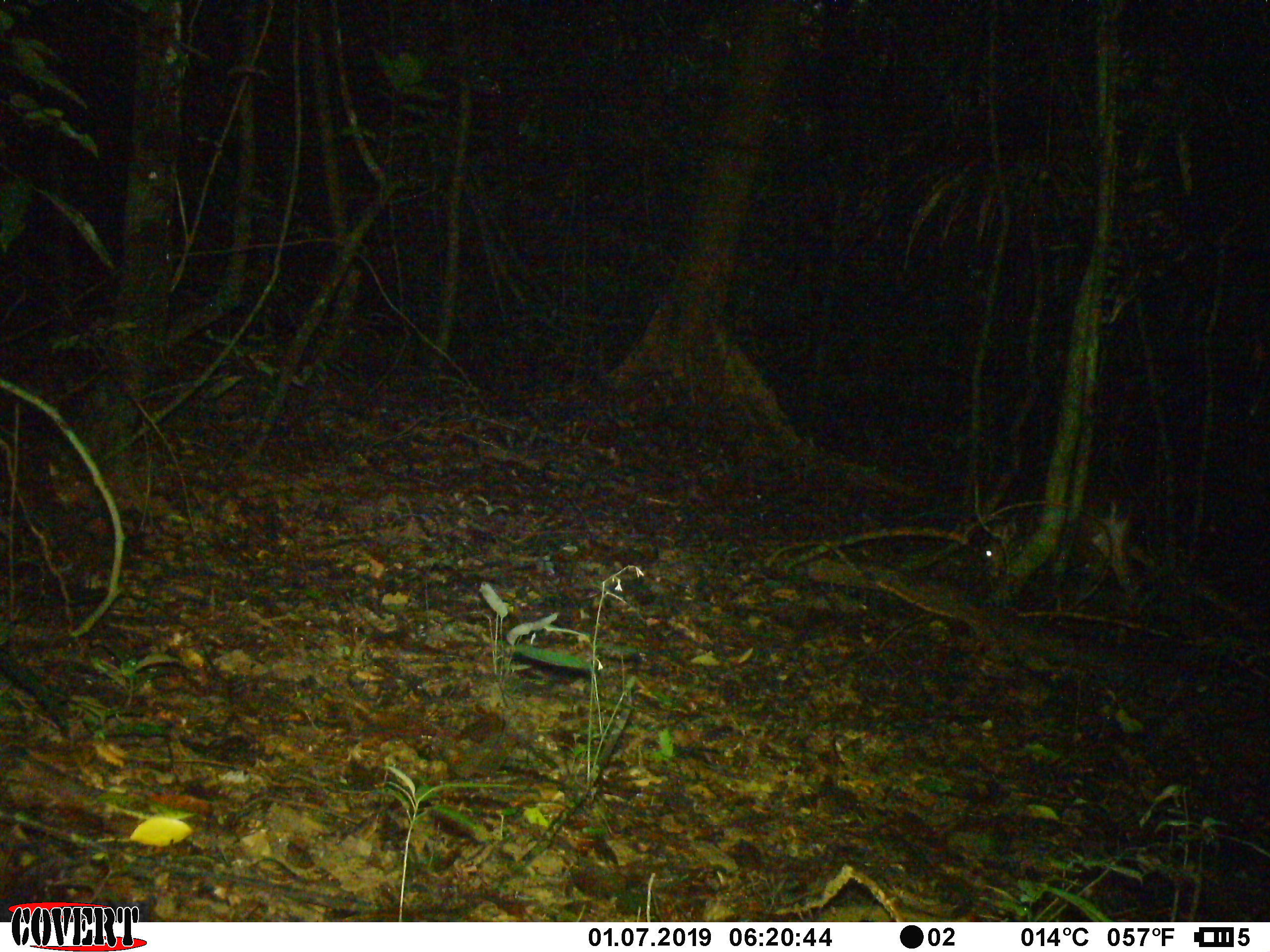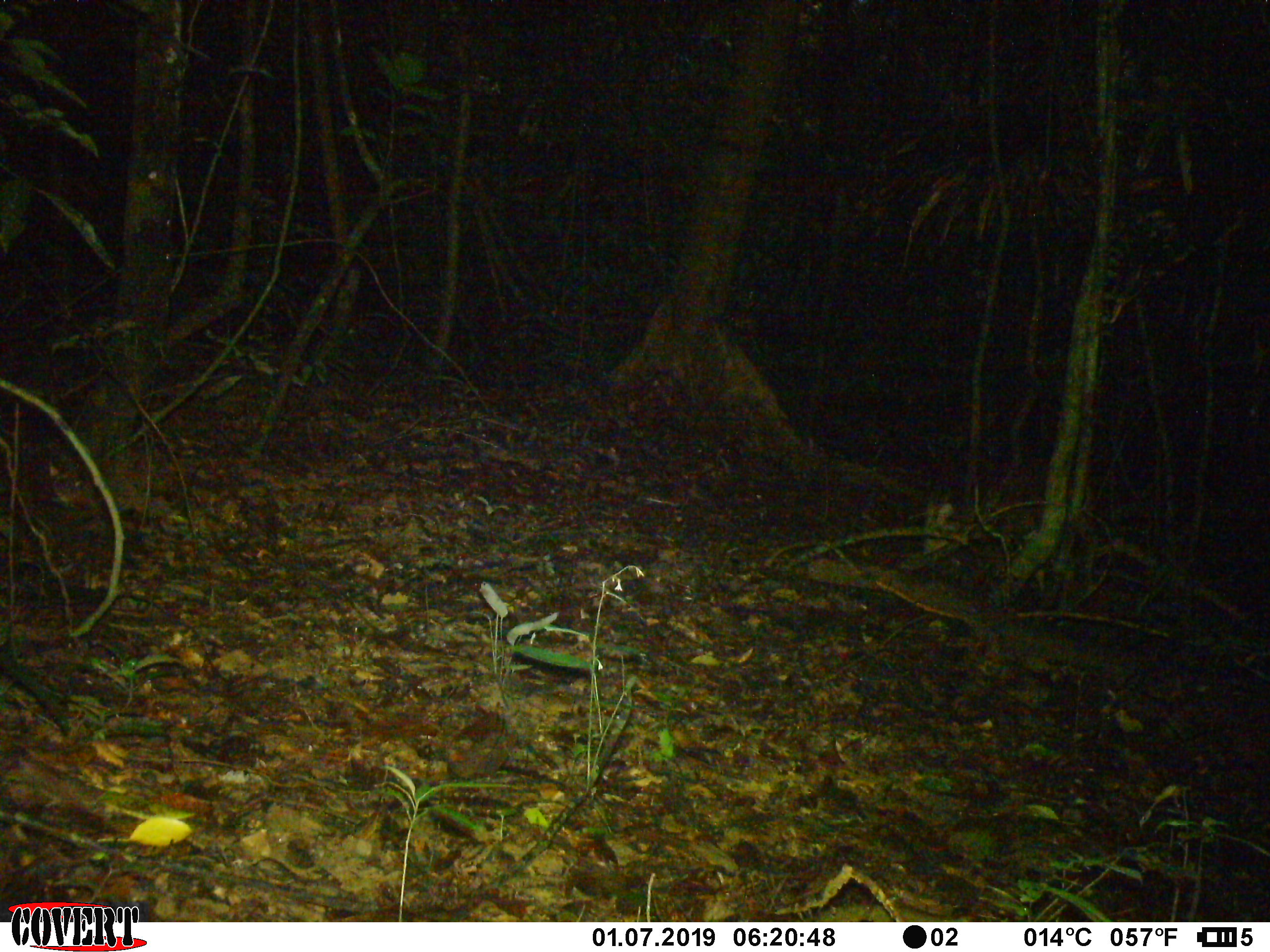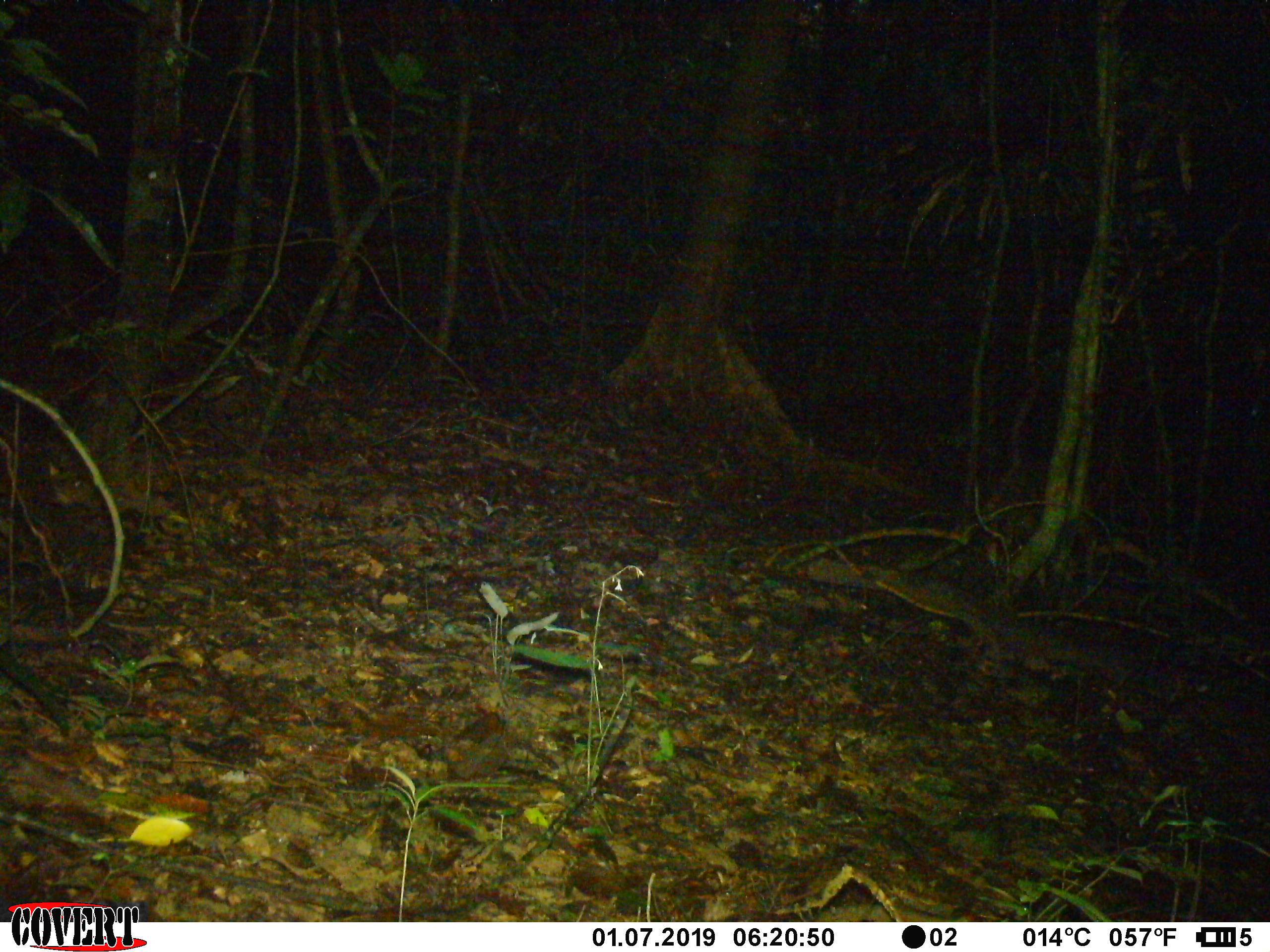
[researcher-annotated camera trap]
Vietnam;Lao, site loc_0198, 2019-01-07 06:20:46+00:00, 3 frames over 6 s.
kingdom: Animalia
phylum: Chordata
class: Mammalia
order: Artiodactyla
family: Cervidae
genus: Muntiacus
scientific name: Muntiacus vuquangensis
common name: large-antlered muntjac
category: large antlered muntjac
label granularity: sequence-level